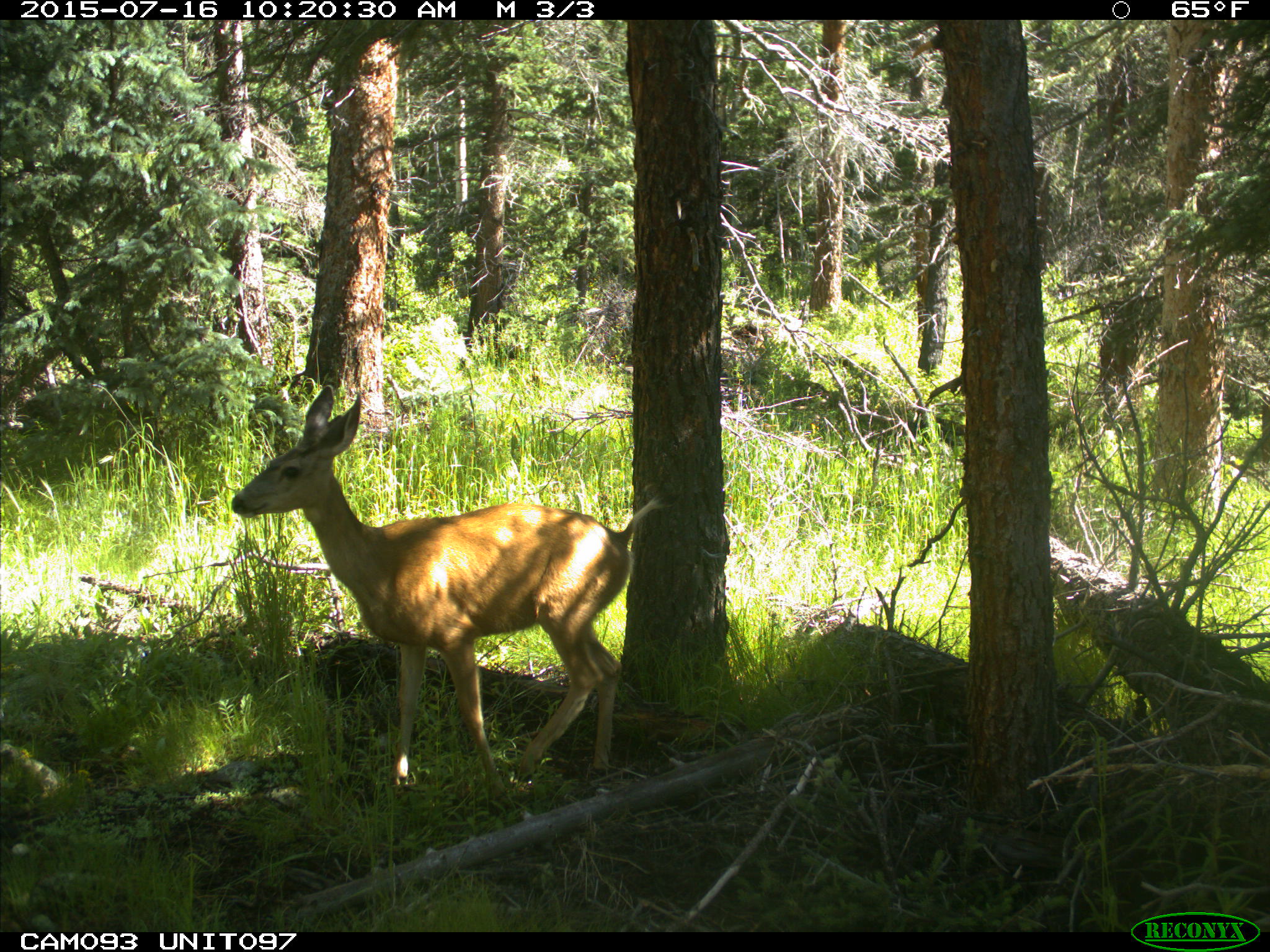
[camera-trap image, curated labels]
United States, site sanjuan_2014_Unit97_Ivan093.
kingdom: Animalia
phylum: Chordata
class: Mammalia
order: Artiodactyla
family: Cervidae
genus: Odocoileus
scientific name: Odocoileus hemionus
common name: mule deer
Odocoileus hemionus (mule deer).